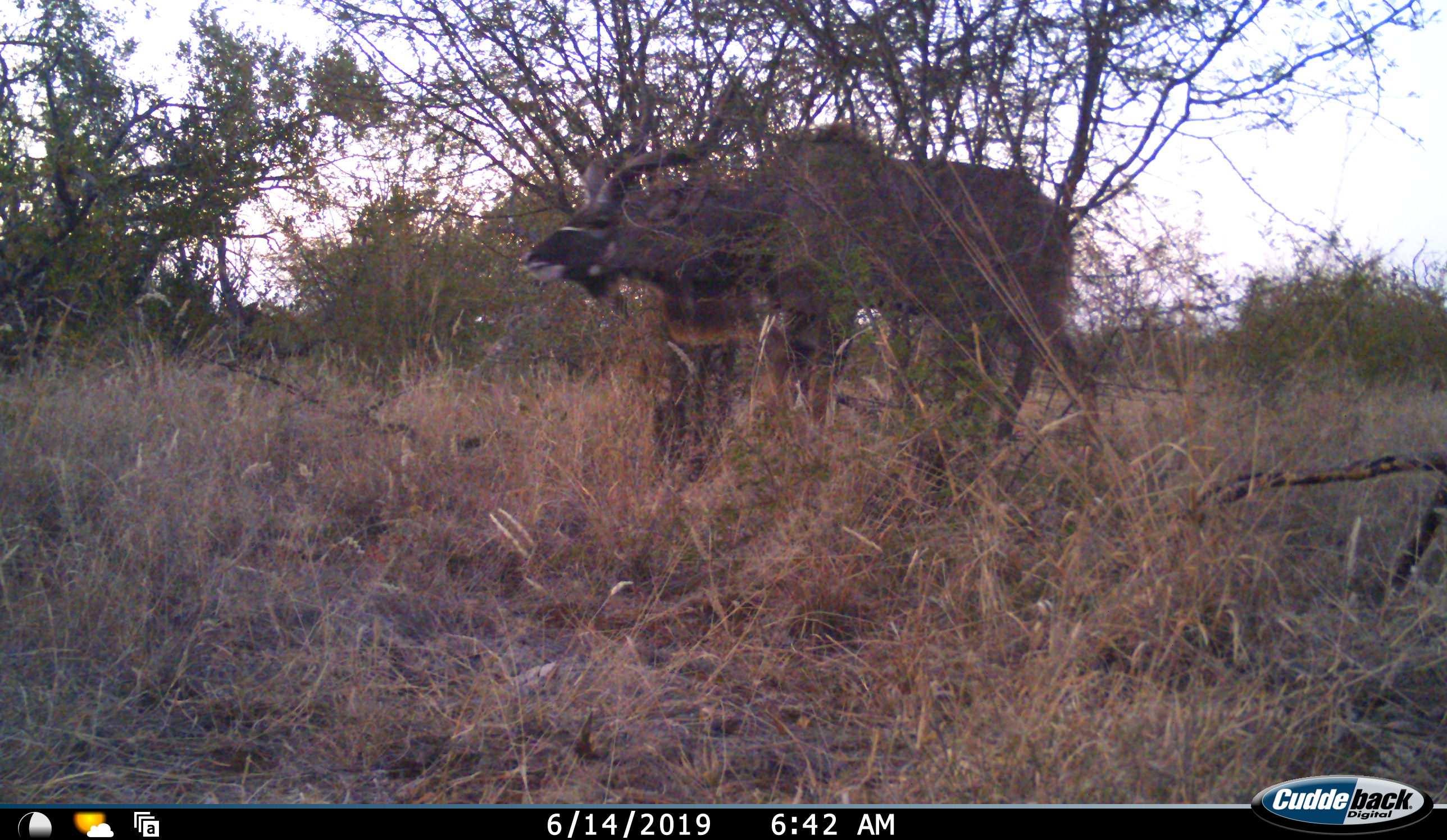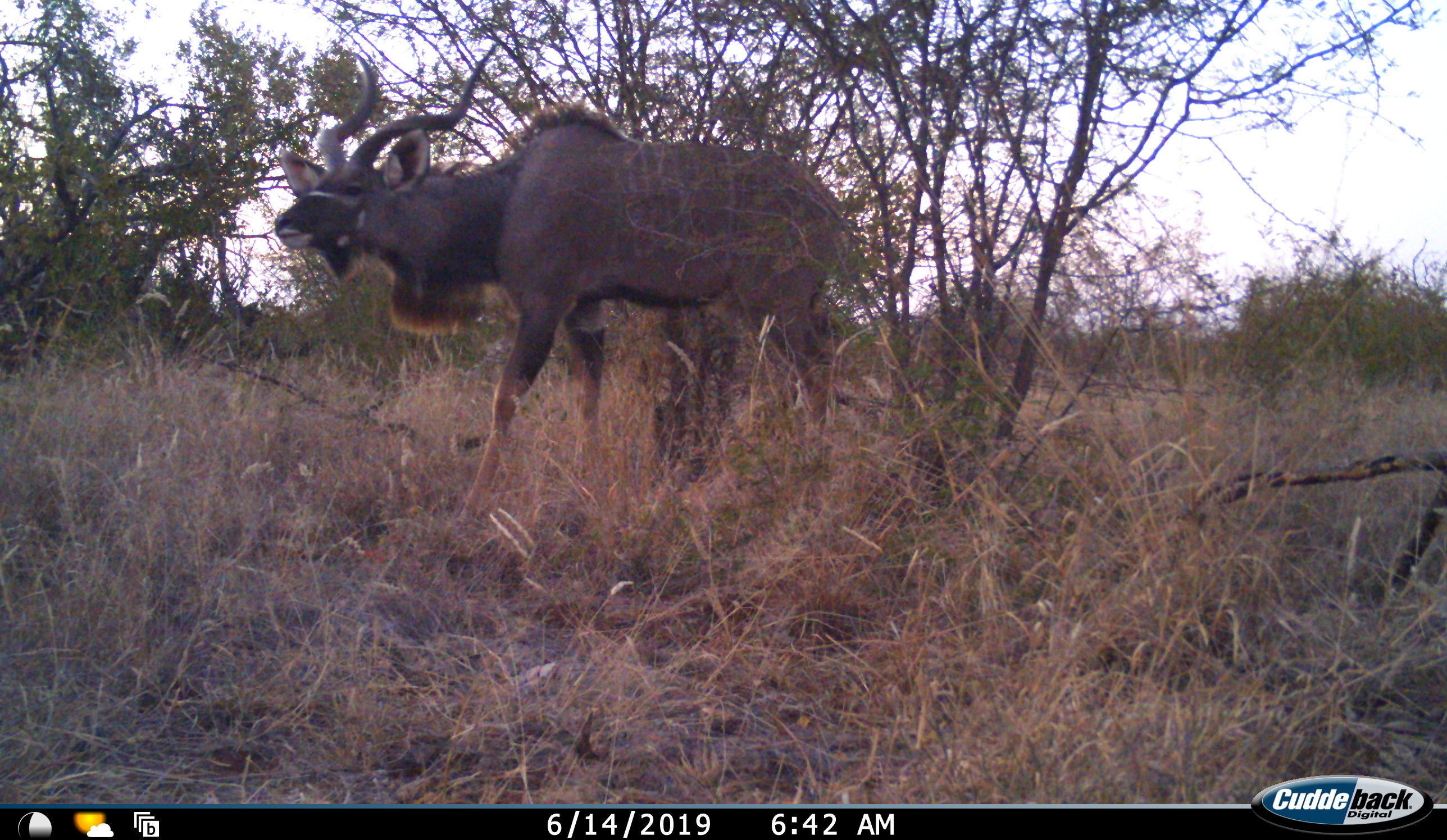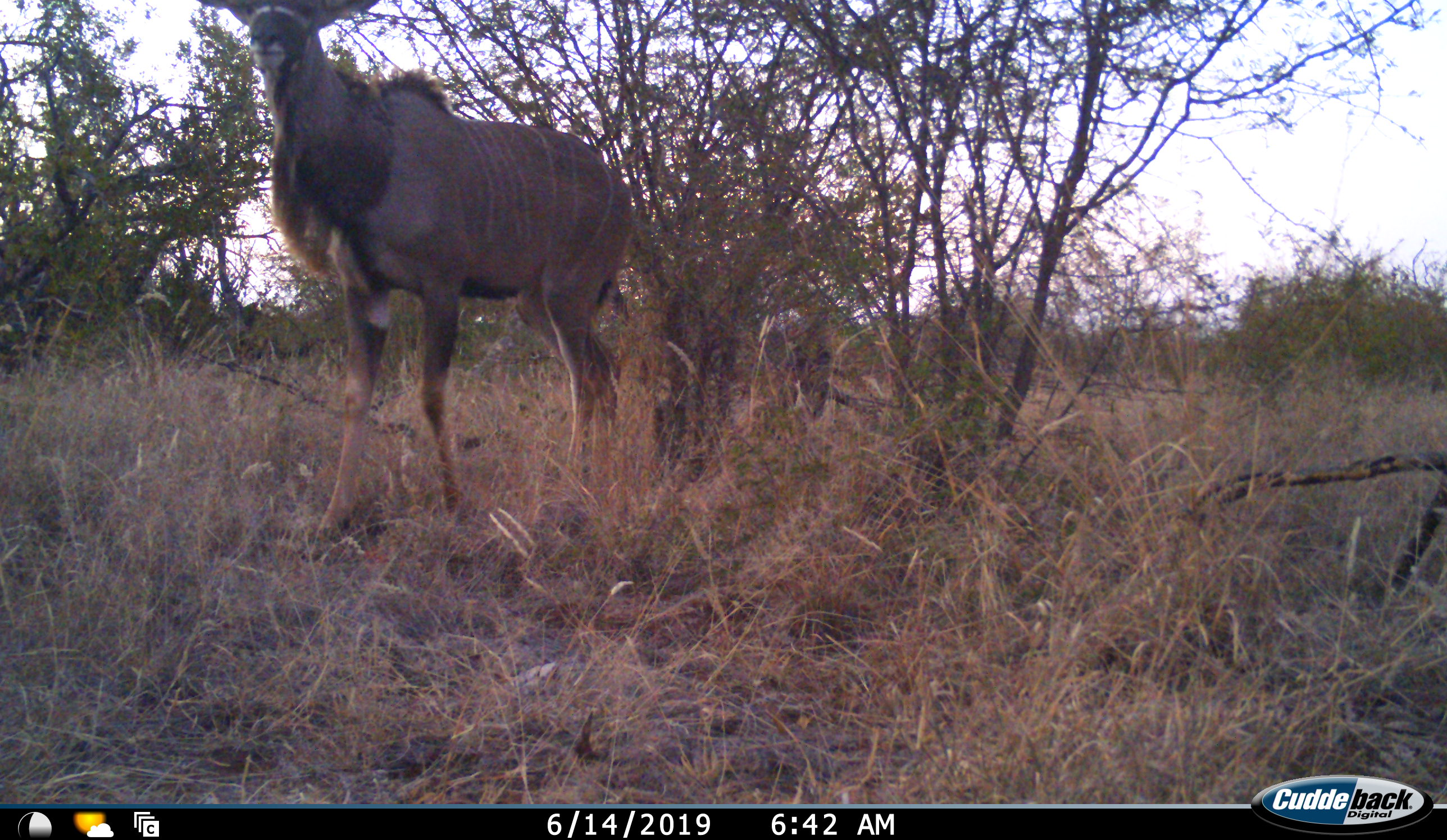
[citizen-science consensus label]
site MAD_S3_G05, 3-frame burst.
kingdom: Animalia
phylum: Chordata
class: Mammalia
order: Artiodactyla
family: Bovidae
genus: Tragelaphus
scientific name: Tragelaphus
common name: kudu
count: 1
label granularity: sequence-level